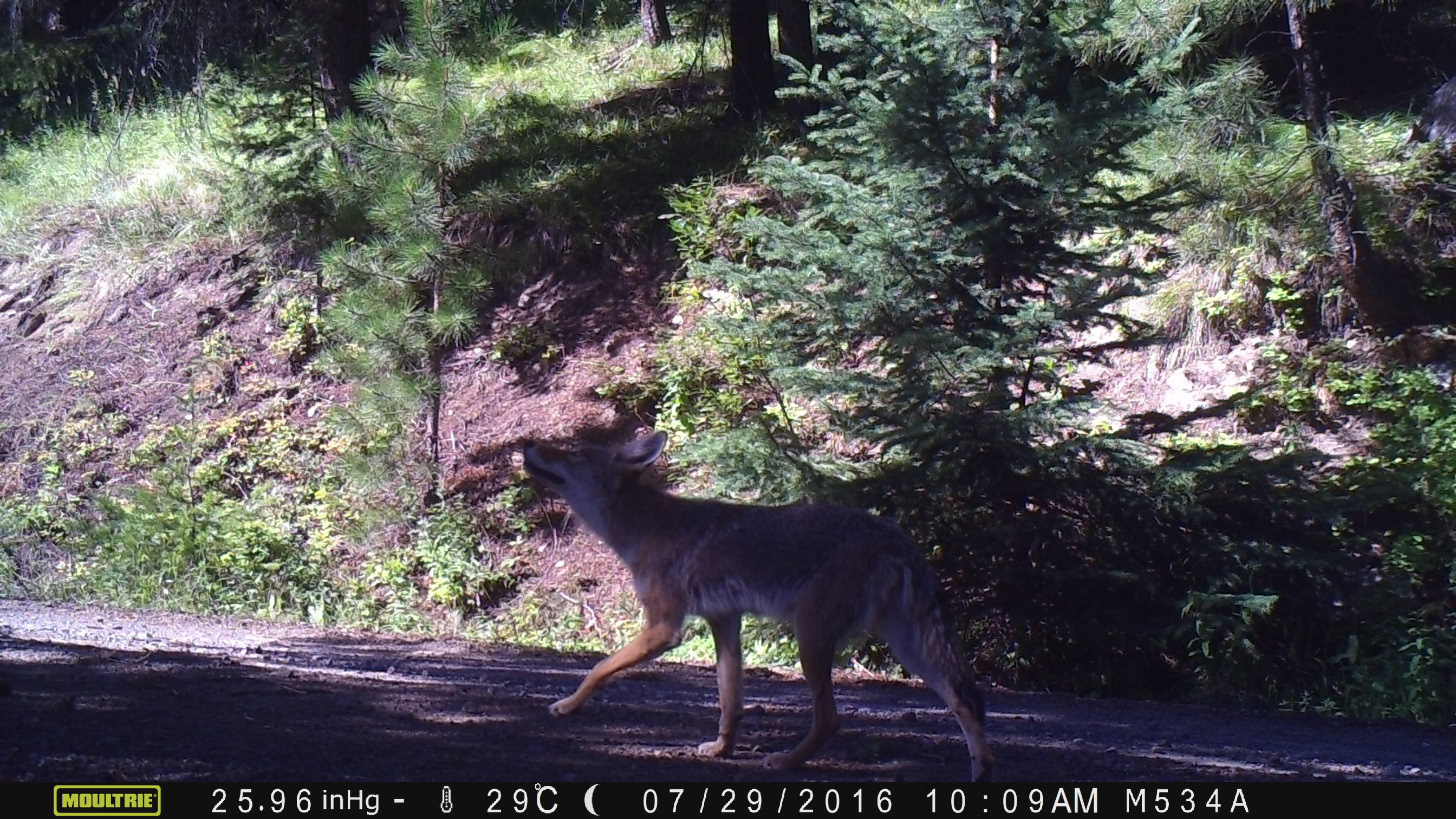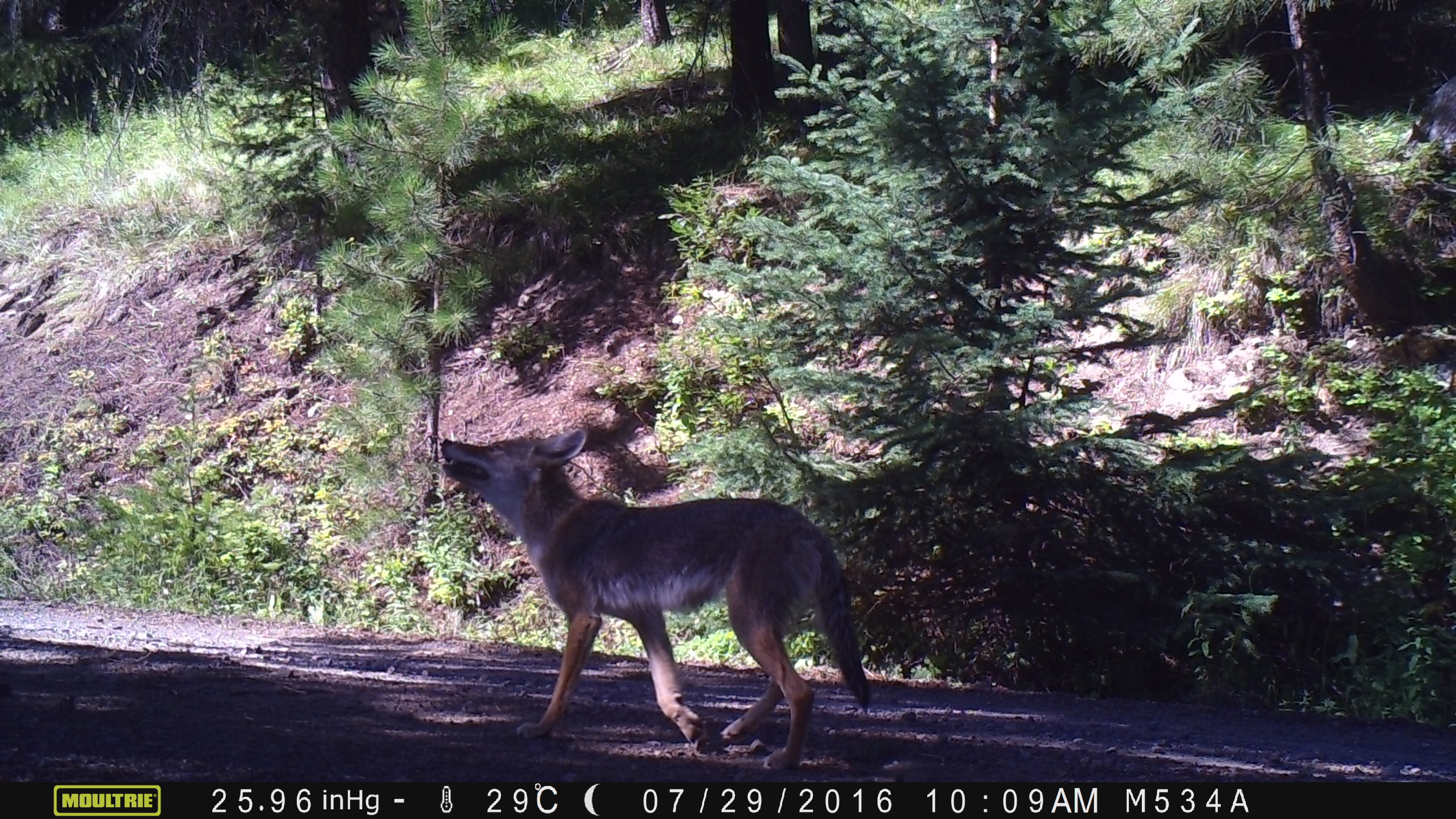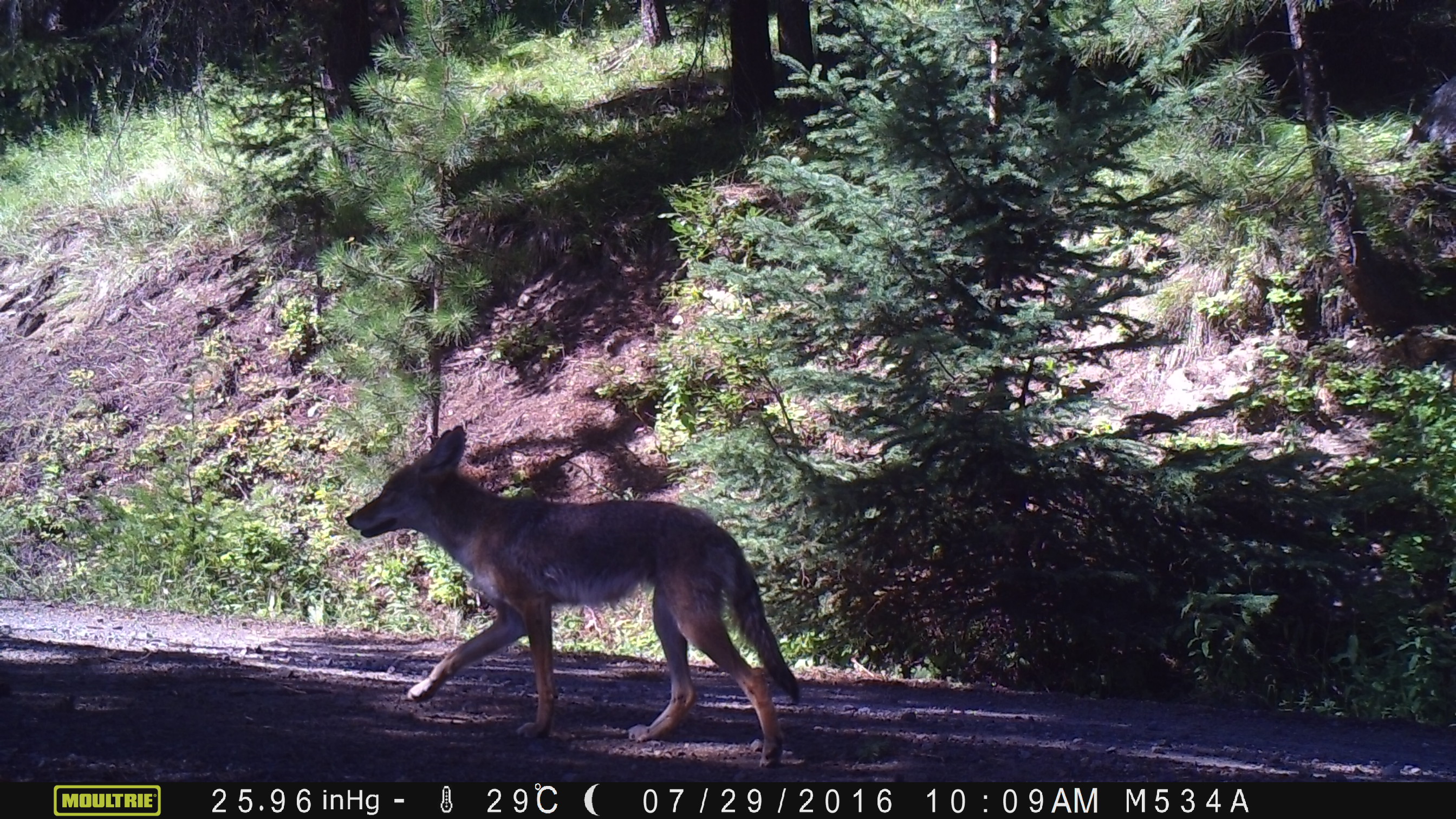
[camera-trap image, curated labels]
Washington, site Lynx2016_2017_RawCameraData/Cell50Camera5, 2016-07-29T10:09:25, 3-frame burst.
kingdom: Animalia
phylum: Chordata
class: Mammalia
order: Carnivora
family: Canidae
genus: Canis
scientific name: Canis latrans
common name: coyote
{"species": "Canis latrans (coyote)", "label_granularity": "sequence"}